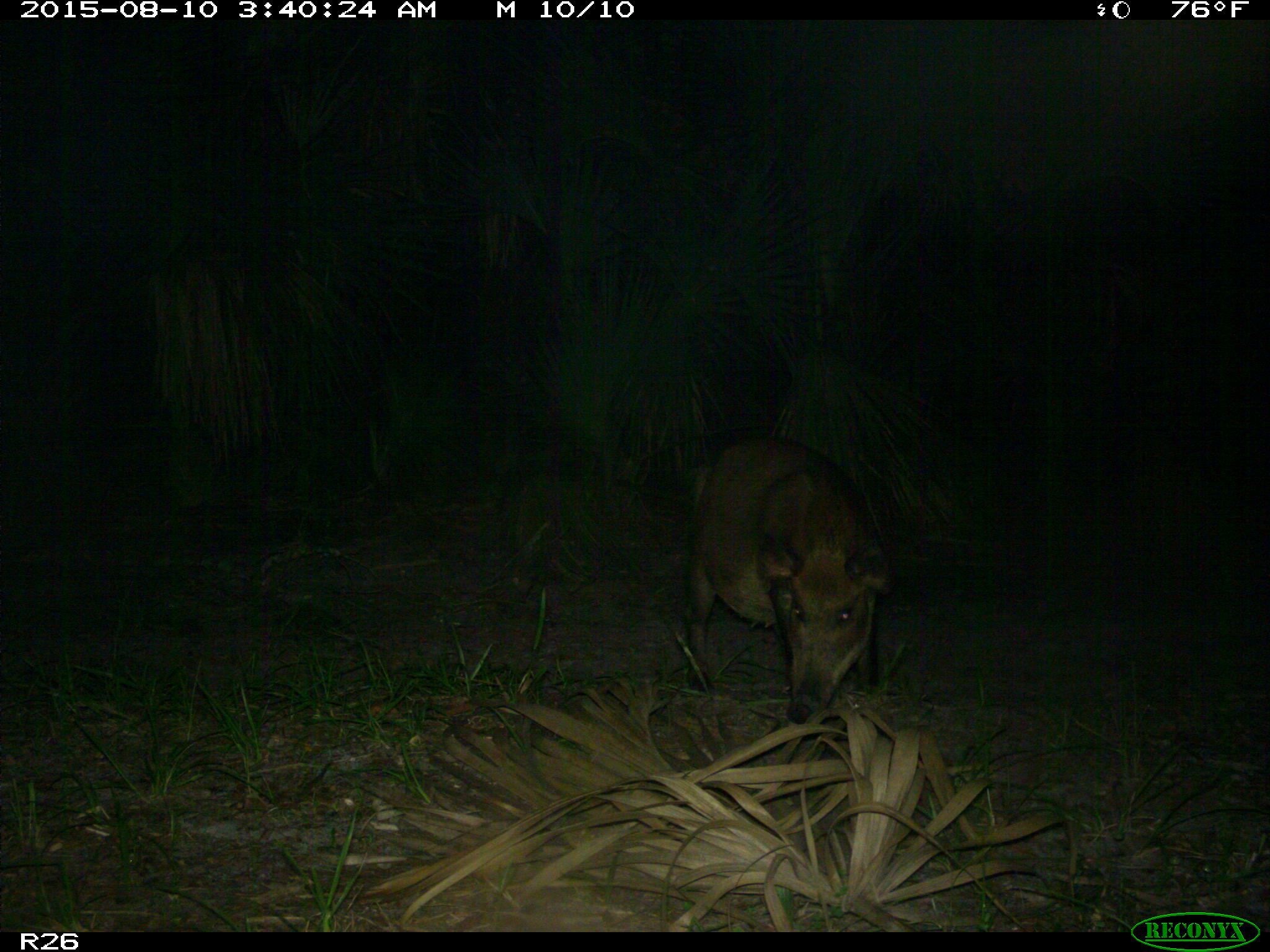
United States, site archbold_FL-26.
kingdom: Animalia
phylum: Chordata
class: Mammalia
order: Artiodactyla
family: Suidae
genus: Sus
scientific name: Sus scrofa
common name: wild boar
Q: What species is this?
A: Sus scrofa (wild boar).